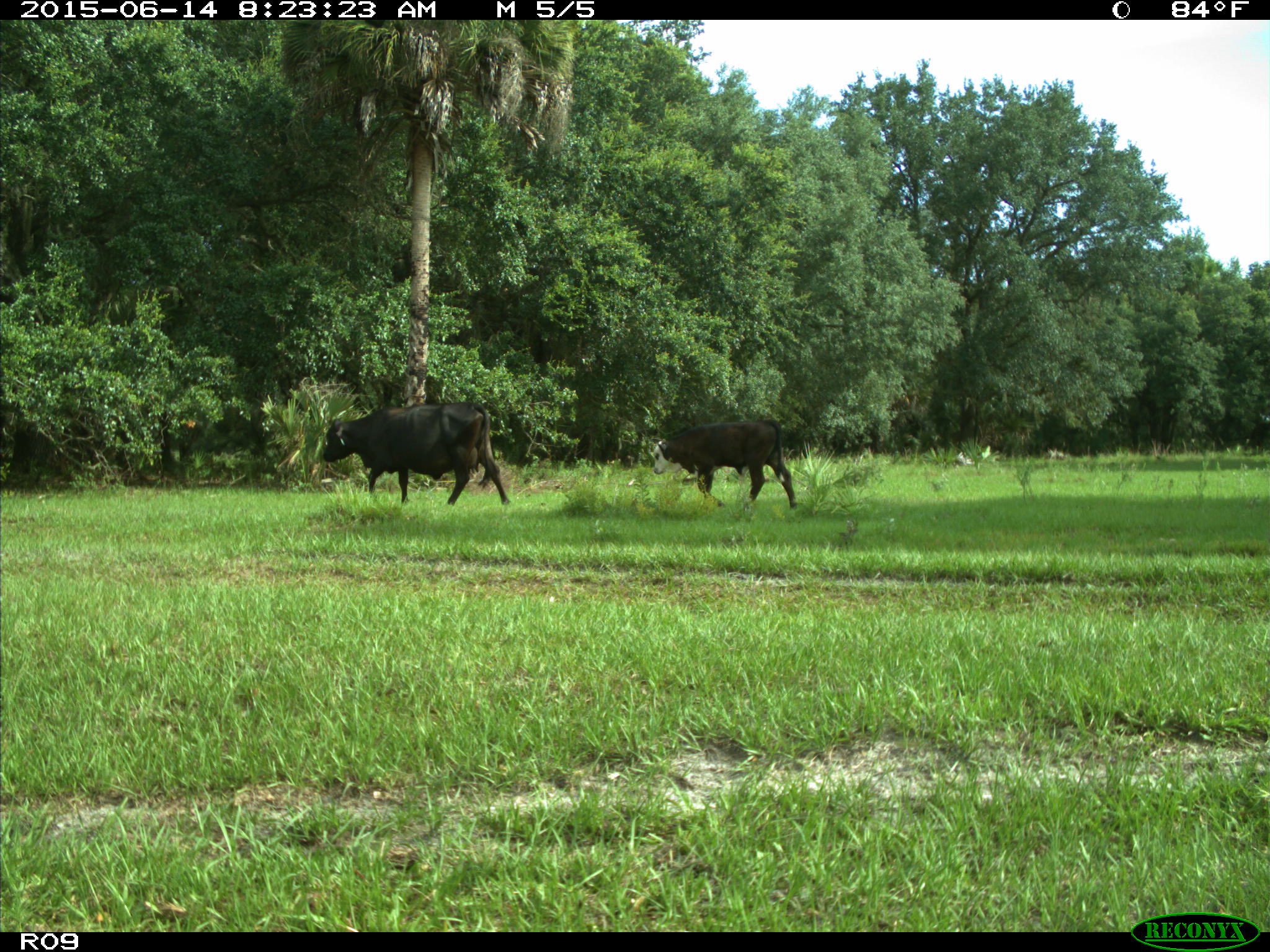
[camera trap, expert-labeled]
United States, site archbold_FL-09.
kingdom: Animalia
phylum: Chordata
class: Mammalia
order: Artiodactyla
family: Bovidae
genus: Bos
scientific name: Bos taurus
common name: domestic cow